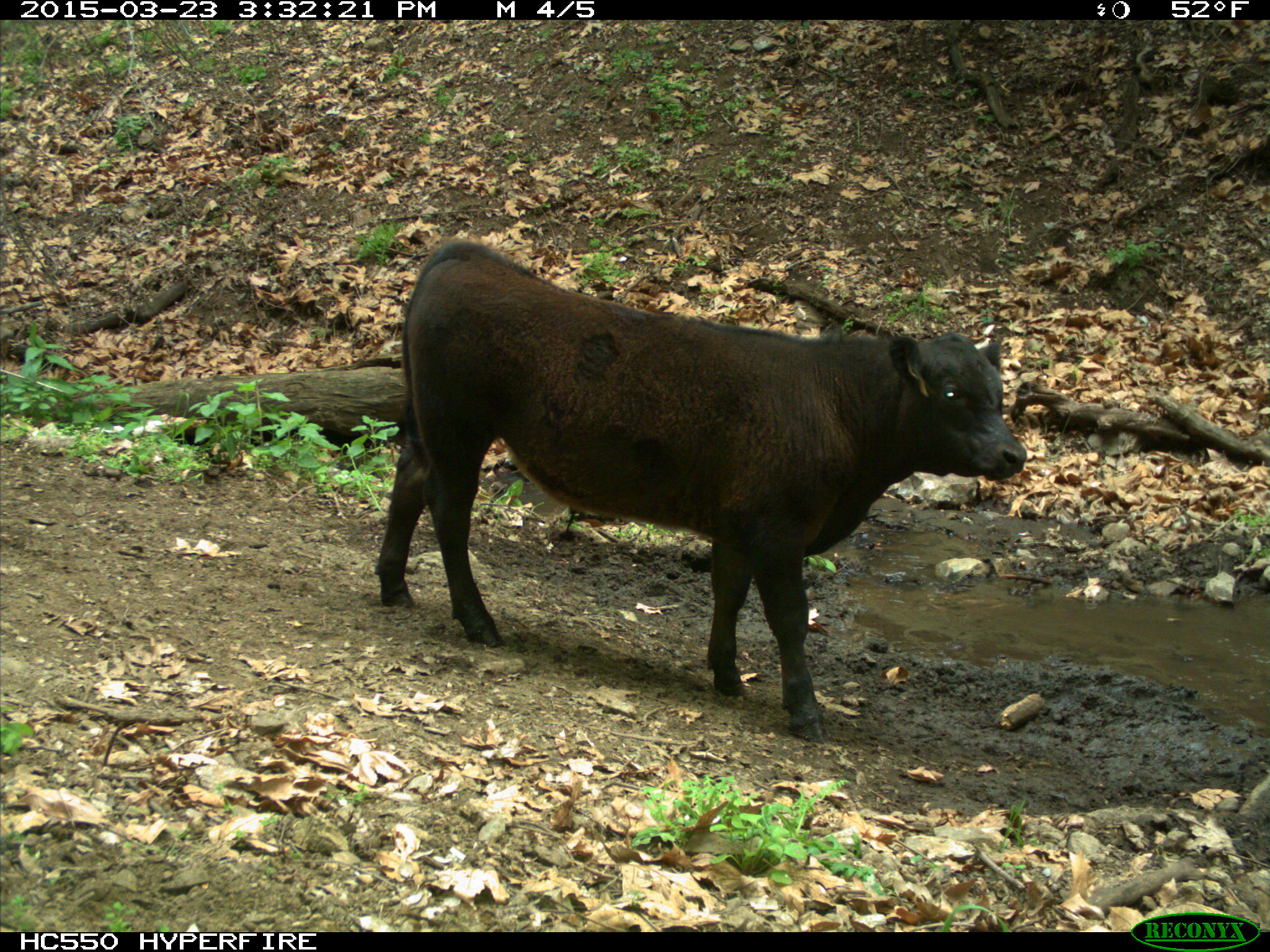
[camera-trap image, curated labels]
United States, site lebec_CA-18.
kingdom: Animalia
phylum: Chordata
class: Mammalia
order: Artiodactyla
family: Bovidae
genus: Bos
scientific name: Bos taurus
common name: domestic cow